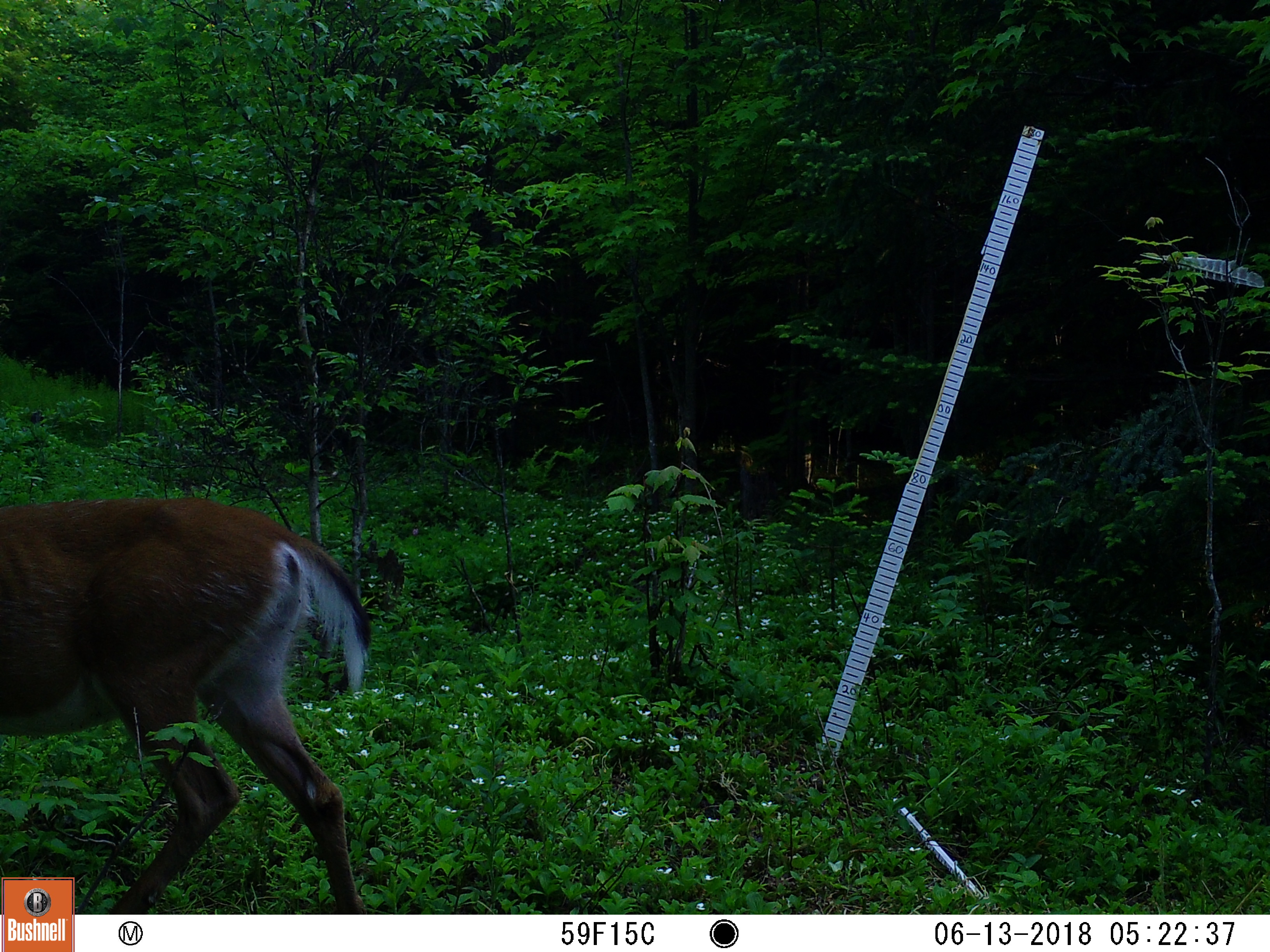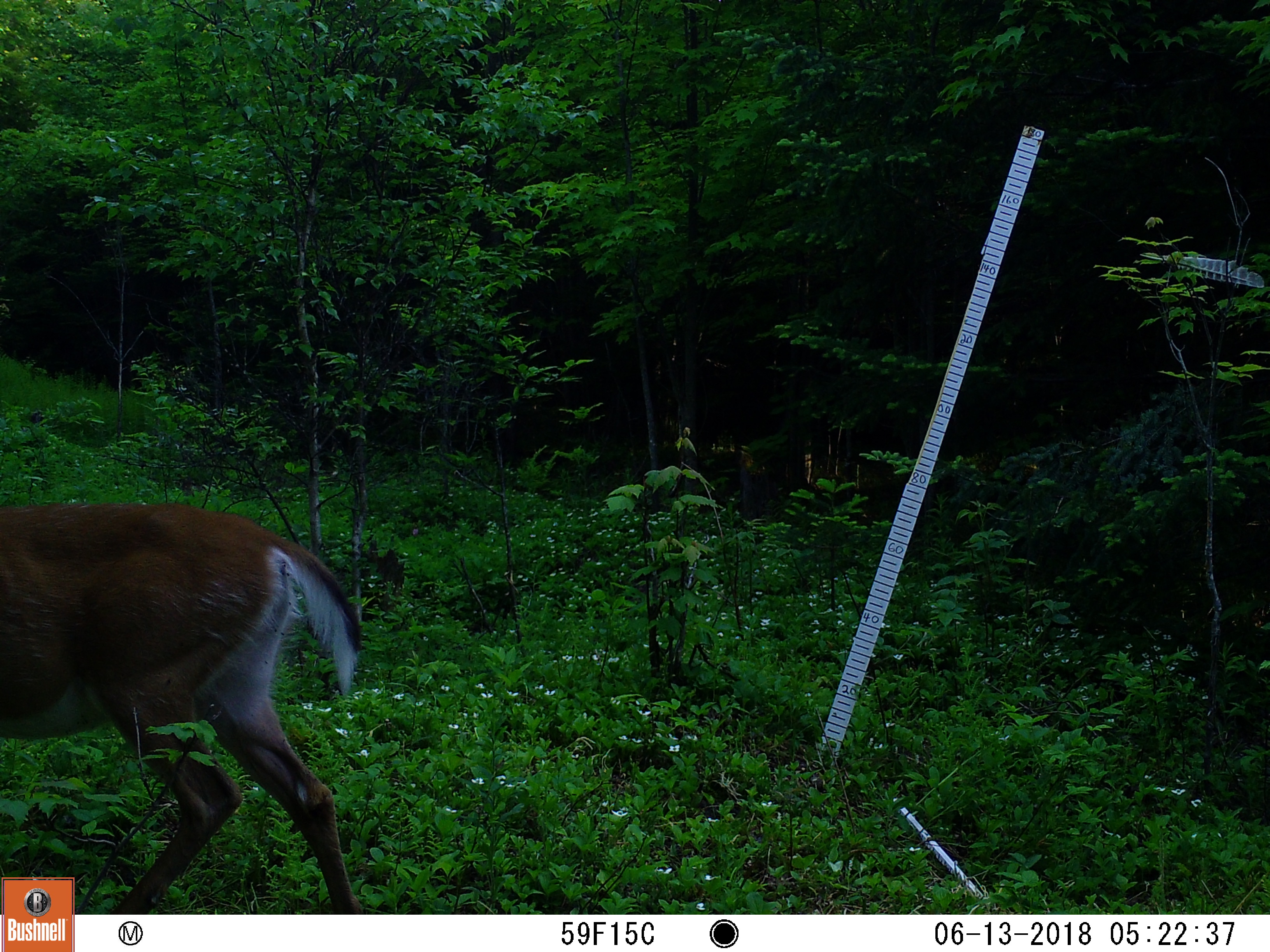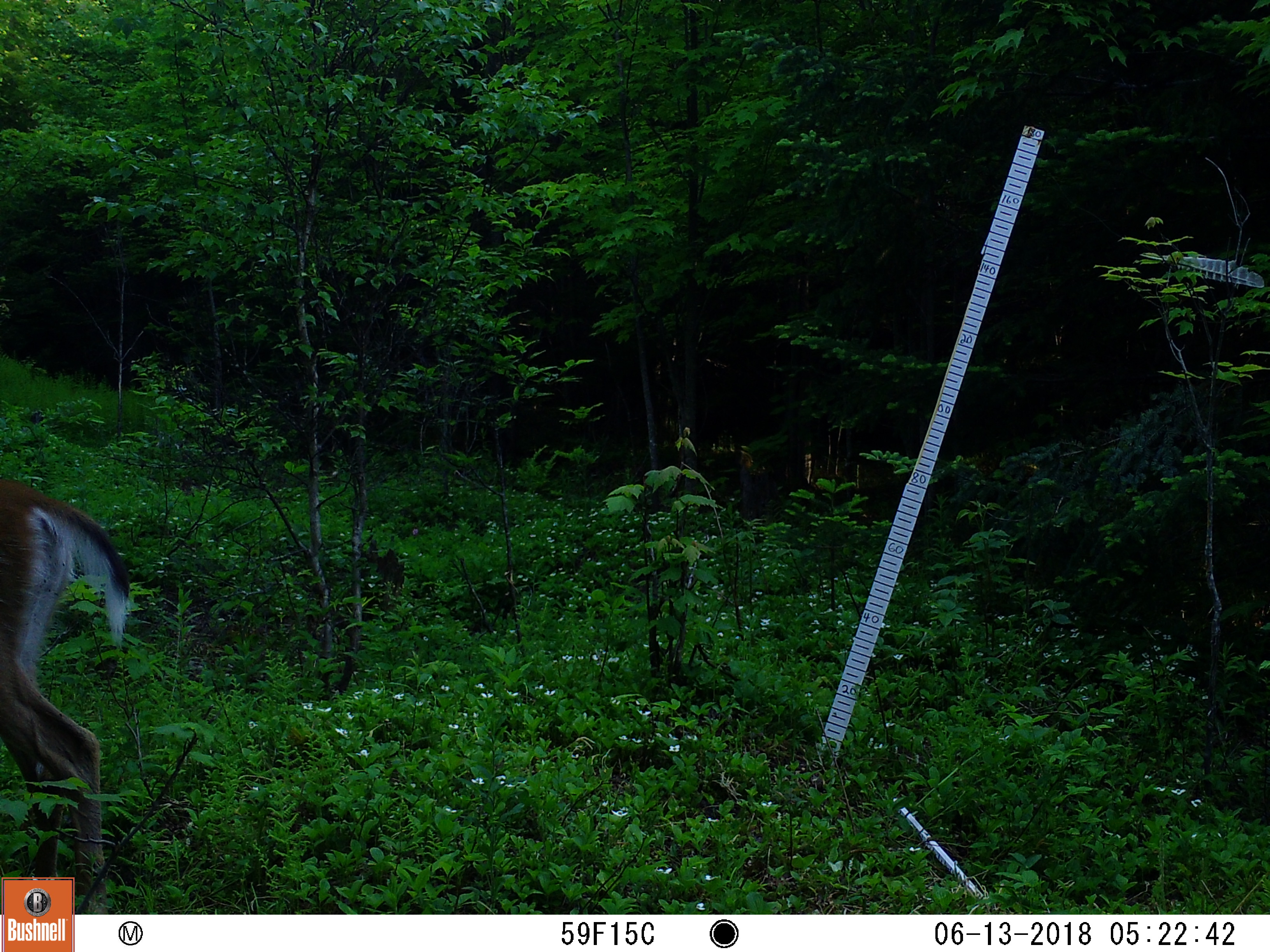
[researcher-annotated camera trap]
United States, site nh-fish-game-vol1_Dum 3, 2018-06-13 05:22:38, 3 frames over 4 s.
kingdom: Animalia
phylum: Chordata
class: Mammalia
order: Artiodactyla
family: Cervidae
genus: Odocoileus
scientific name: Odocoileus virginianus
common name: white-tailed deer